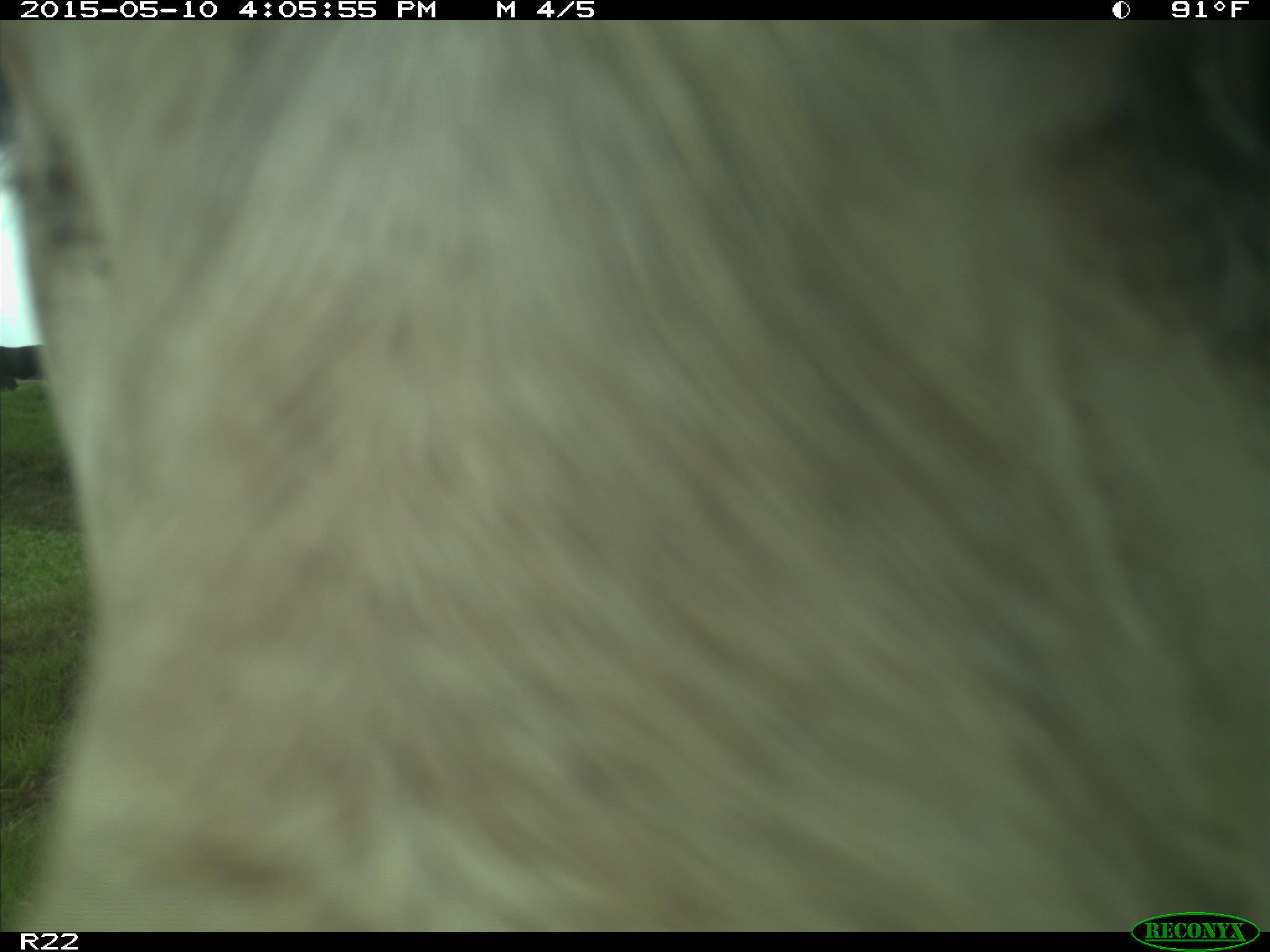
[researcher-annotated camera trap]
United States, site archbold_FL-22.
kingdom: Animalia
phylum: Chordata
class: Mammalia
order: Artiodactyla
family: Bovidae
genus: Bos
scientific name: Bos taurus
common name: domestic cow